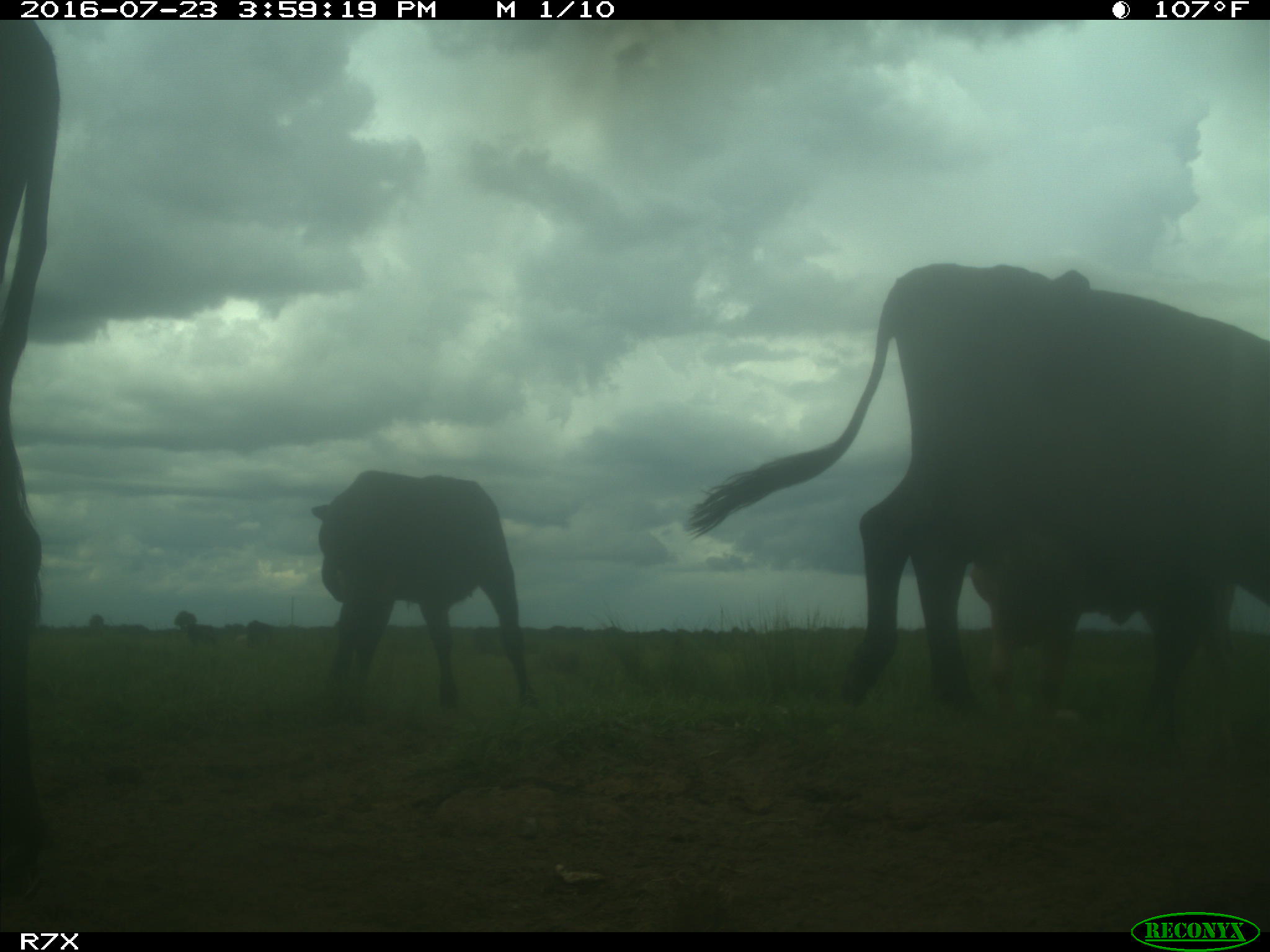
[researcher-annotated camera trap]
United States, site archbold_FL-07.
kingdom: Animalia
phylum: Chordata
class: Mammalia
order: Artiodactyla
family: Bovidae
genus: Bos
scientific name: Bos taurus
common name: domestic cow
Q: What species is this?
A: Bos taurus (domestic cow).